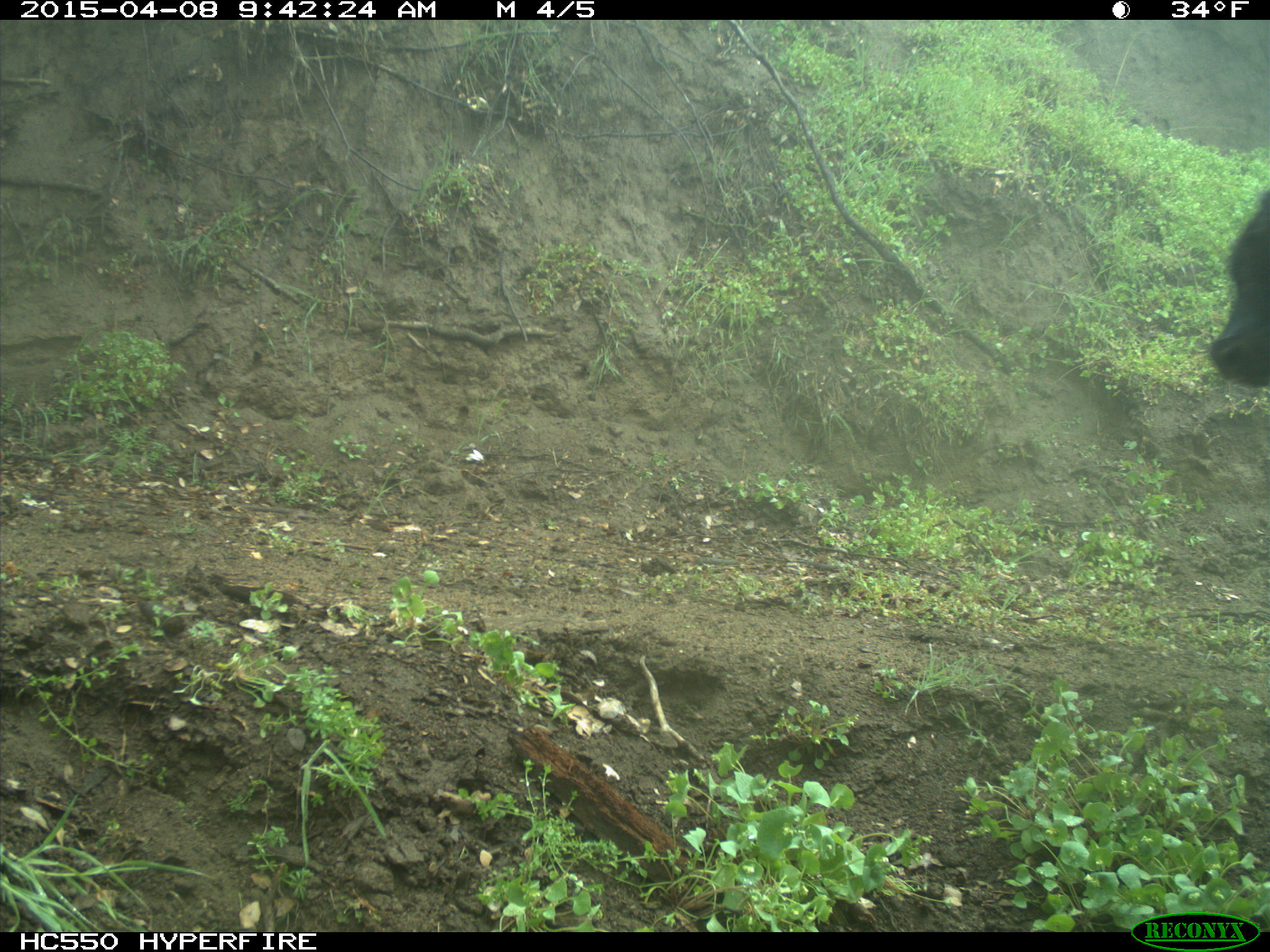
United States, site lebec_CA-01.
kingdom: Animalia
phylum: Chordata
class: Mammalia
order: Artiodactyla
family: Bovidae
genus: Bos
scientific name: Bos taurus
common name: domestic cow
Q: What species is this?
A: Bos taurus (domestic cow).